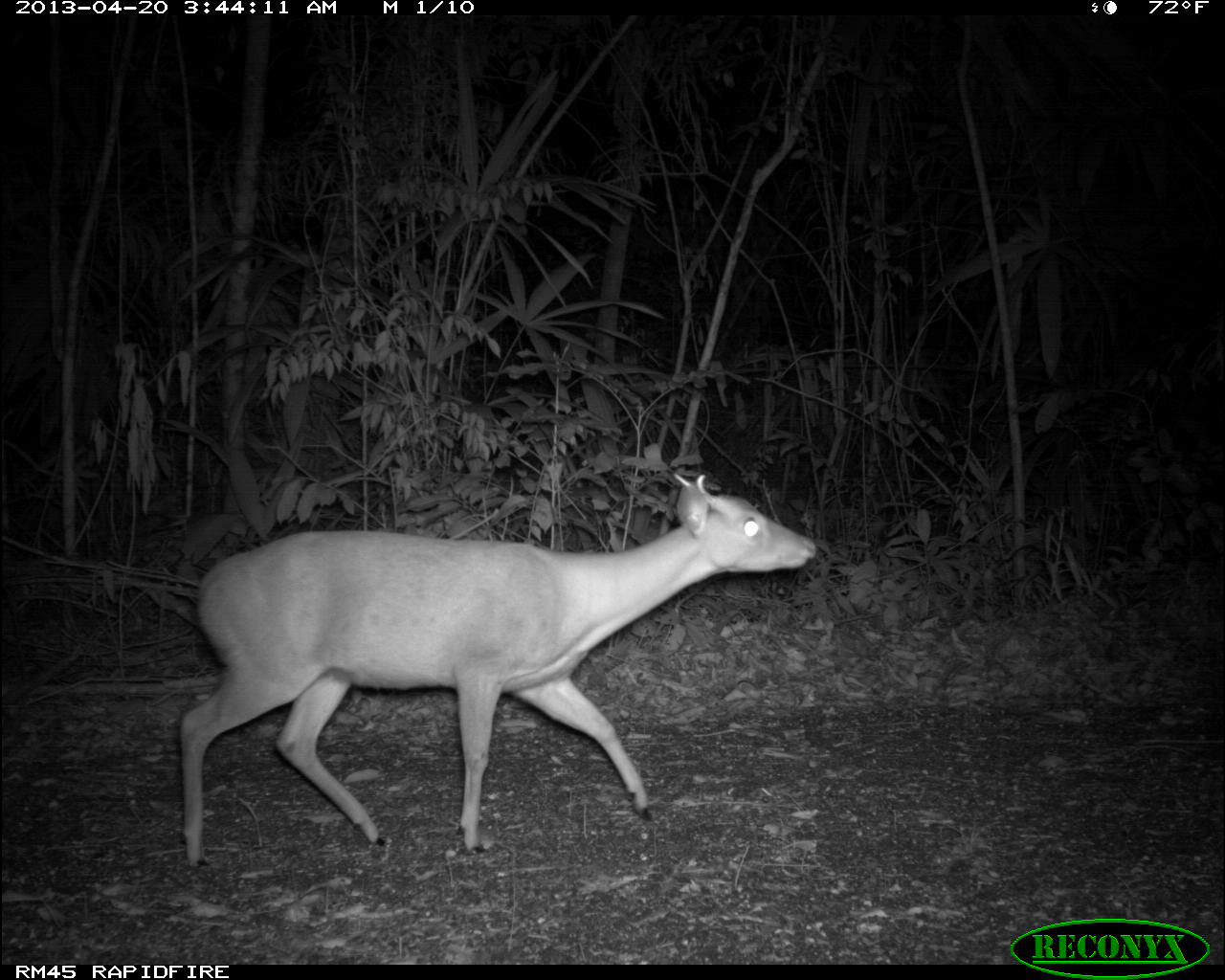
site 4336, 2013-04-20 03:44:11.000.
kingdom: Animalia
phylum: Chordata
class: Mammalia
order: Artiodactyla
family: Cervidae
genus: Mazama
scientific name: Mazama temama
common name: central american red brocket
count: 1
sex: male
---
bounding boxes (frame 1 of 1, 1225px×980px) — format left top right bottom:
mazama temama: 174 469 819 870